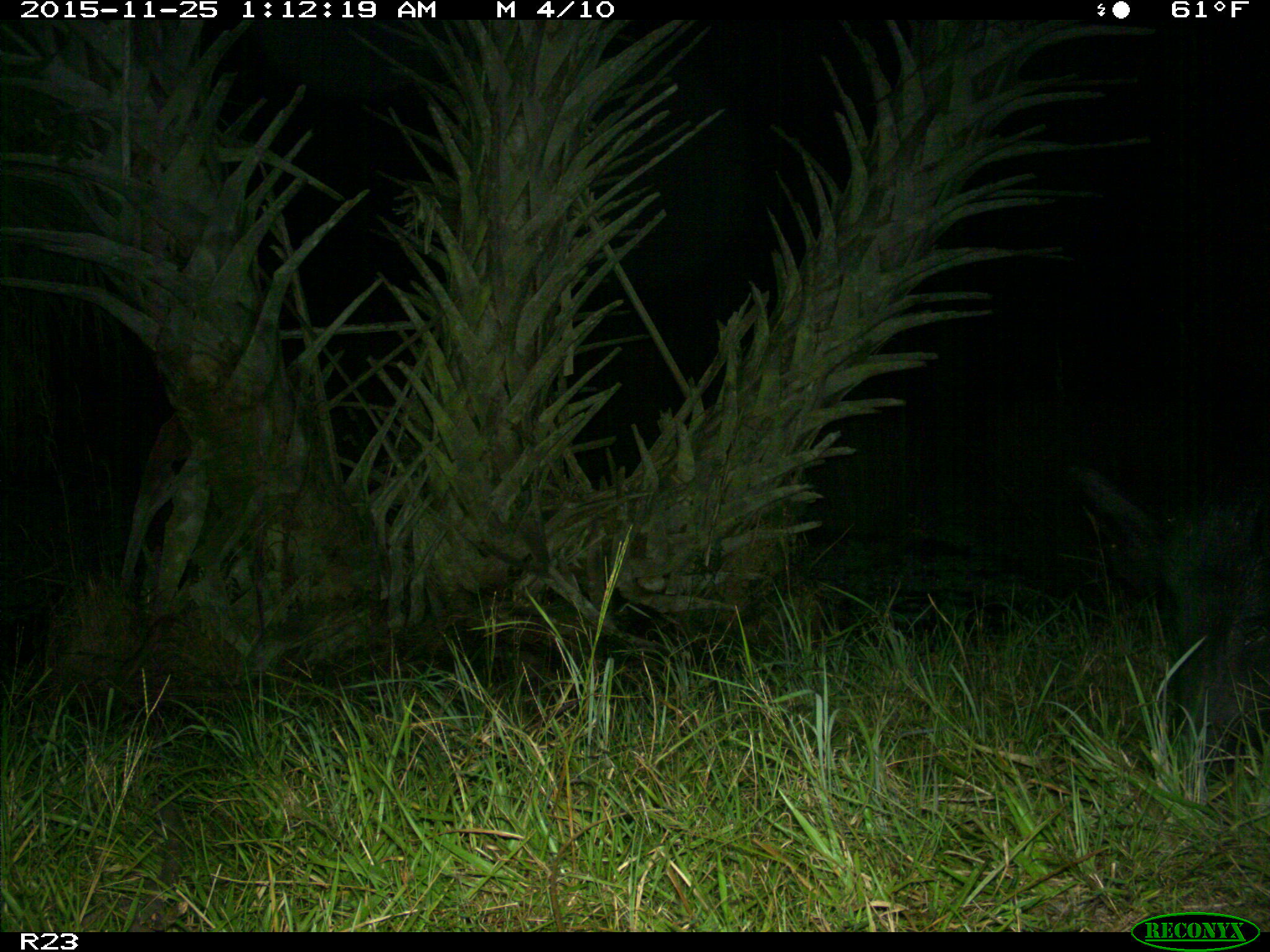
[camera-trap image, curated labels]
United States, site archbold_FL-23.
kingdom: Animalia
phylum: Chordata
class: Mammalia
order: Artiodactyla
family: Suidae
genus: Sus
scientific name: Sus scrofa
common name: wild boar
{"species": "Sus scrofa (wild boar)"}